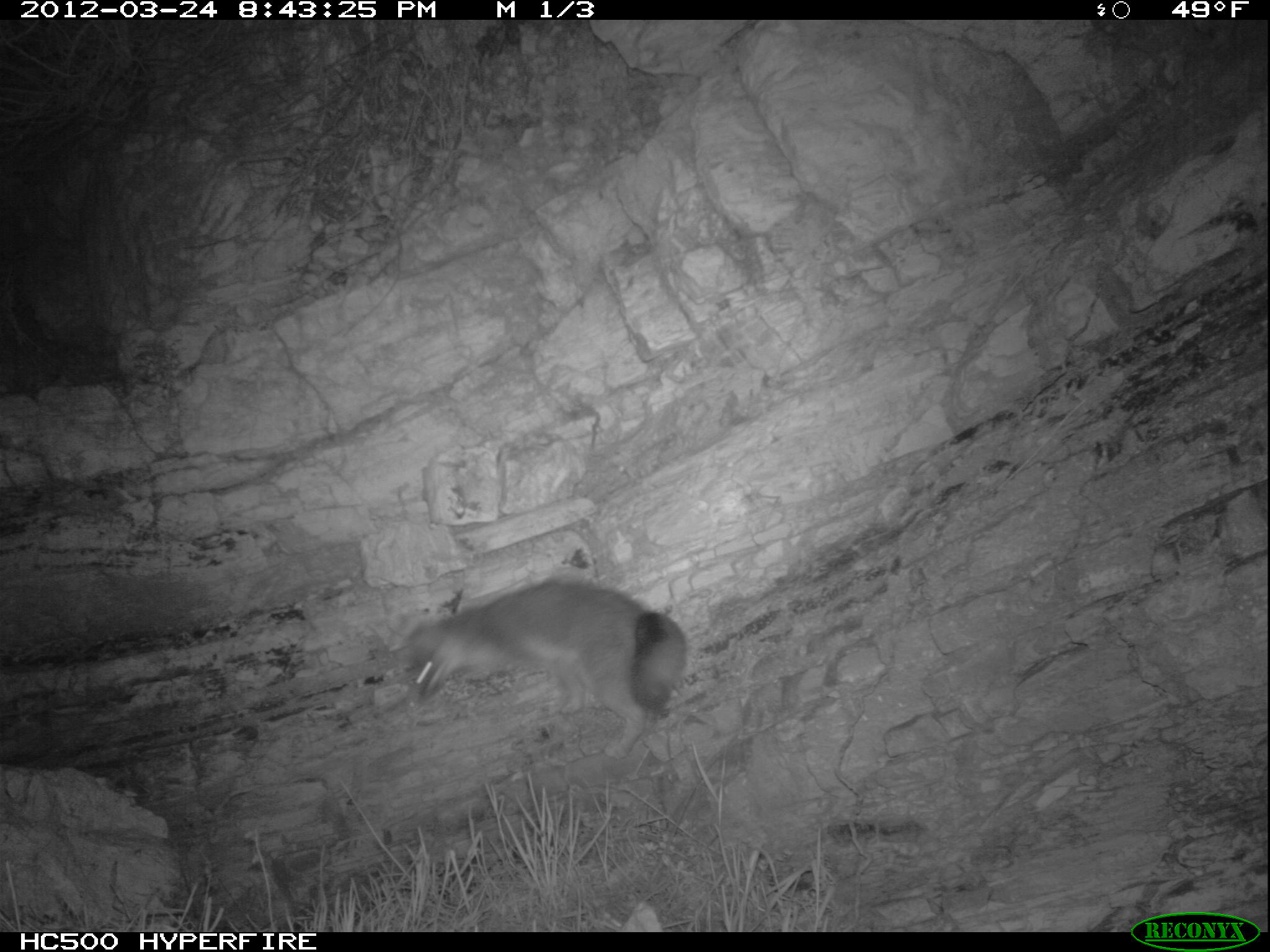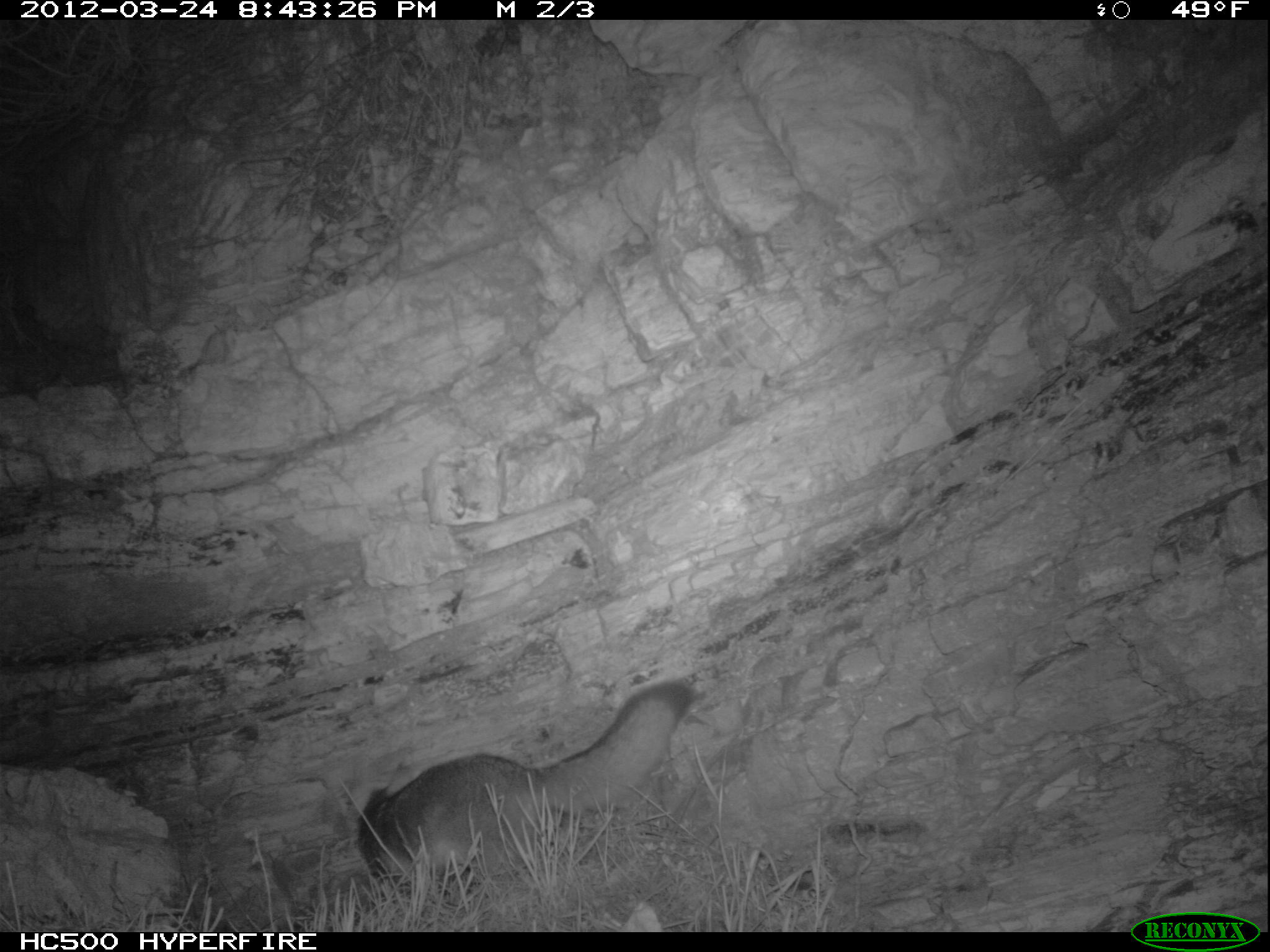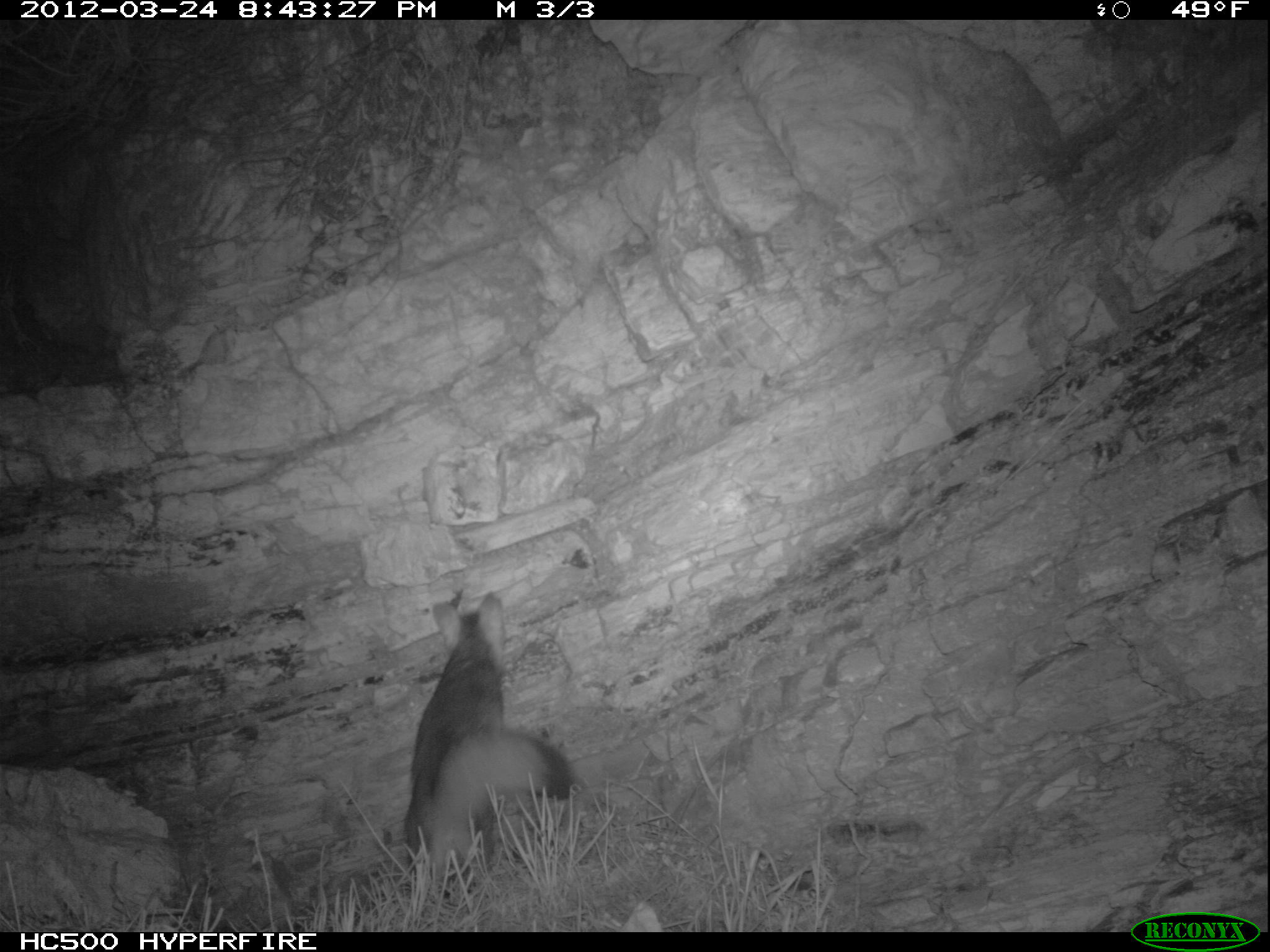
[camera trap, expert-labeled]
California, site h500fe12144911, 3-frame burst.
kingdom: Animalia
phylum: Chordata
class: Mammalia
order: Carnivora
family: Canidae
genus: Urocyon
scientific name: Urocyon littoralis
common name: island fox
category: fox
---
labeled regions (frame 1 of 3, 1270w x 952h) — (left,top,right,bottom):
fox: (400,581,686,760)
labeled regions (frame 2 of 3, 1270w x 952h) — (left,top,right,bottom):
fox: (352,680,698,894)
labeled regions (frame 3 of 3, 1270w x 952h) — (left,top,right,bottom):
fox: (402,589,572,888)